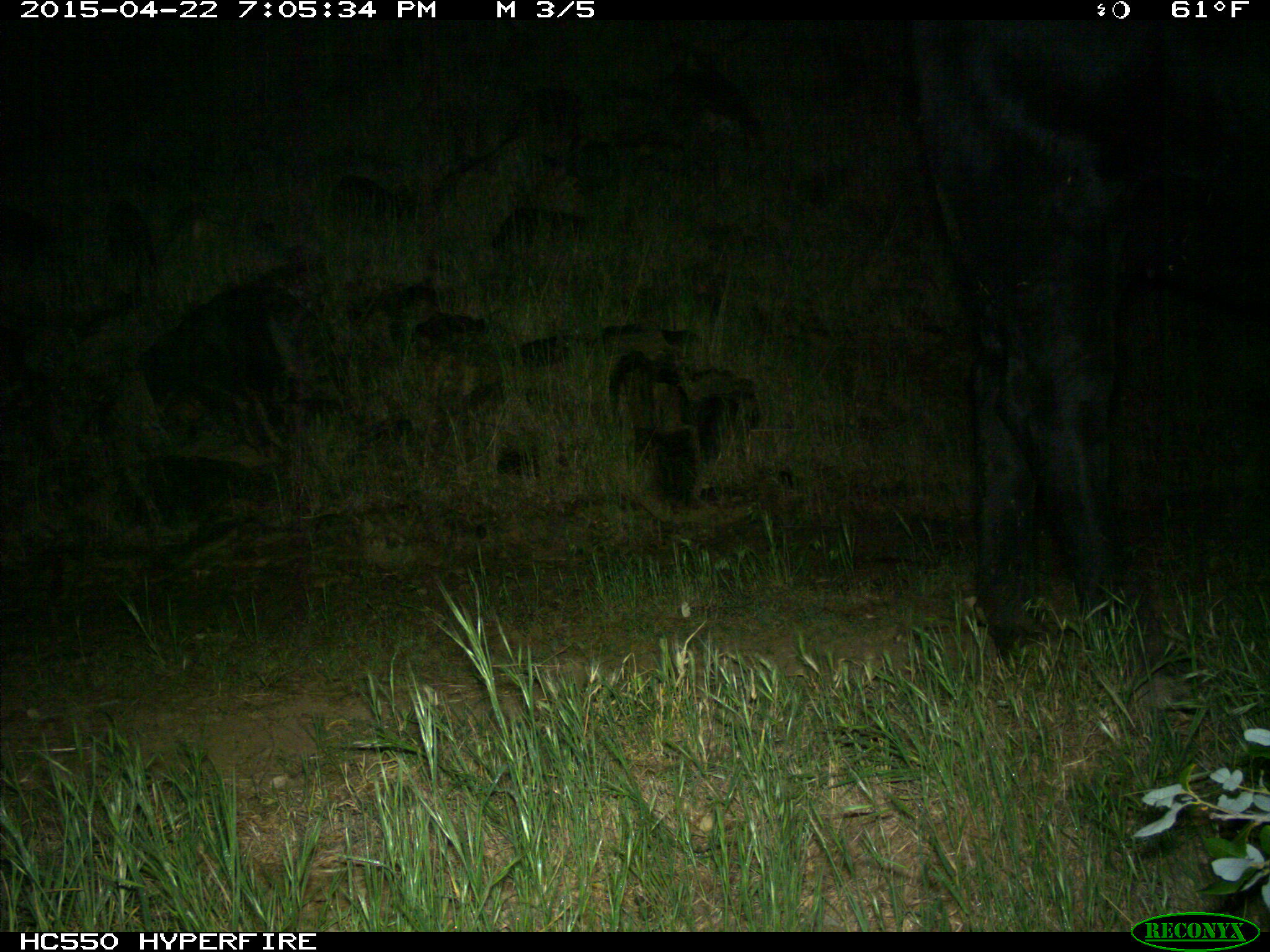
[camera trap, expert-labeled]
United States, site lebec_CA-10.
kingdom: Animalia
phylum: Chordata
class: Mammalia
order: Artiodactyla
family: Bovidae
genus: Bos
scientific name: Bos taurus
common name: domestic cow